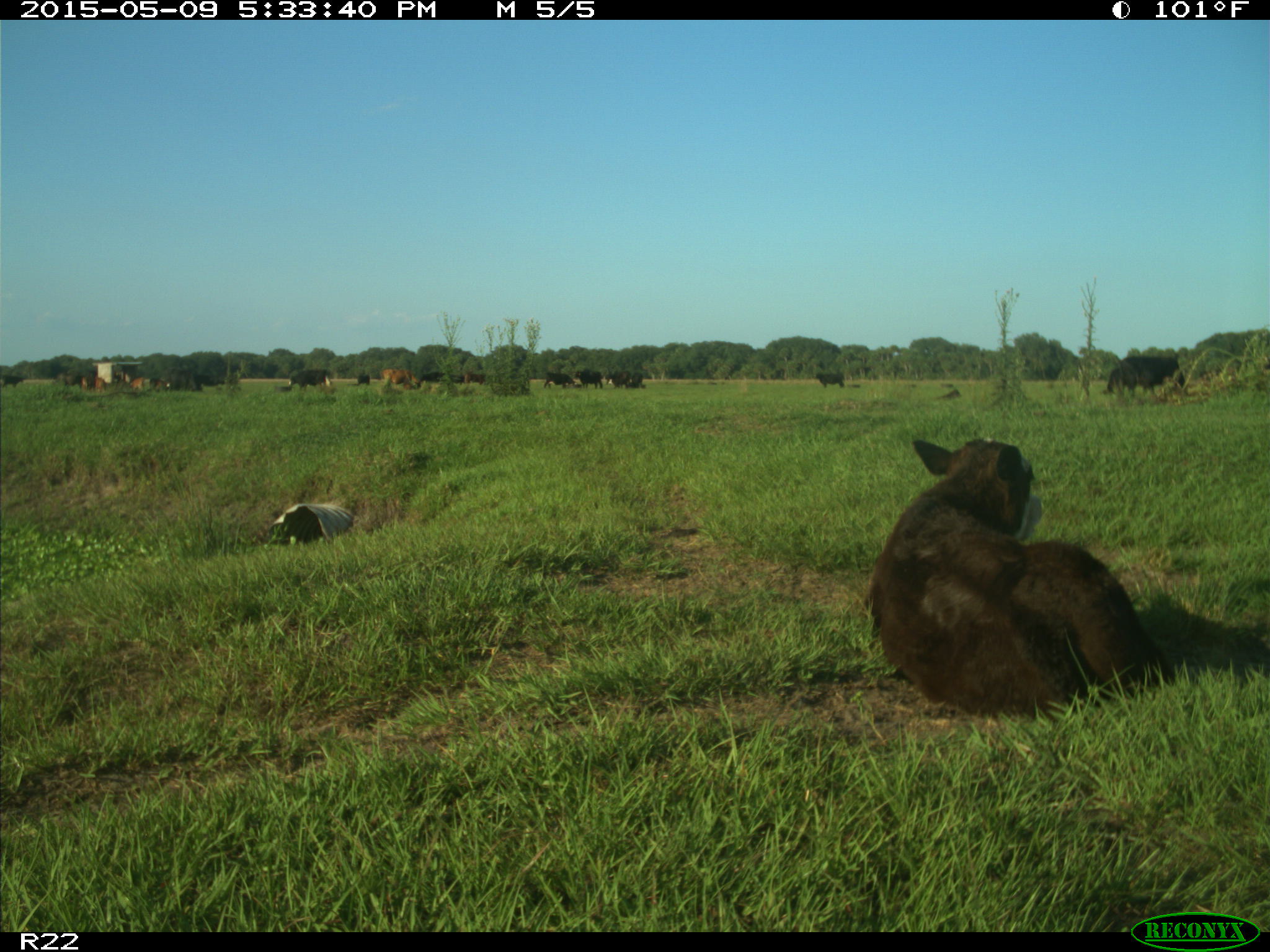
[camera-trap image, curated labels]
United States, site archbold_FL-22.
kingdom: Animalia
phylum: Chordata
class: Mammalia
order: Artiodactyla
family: Bovidae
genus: Bos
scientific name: Bos taurus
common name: domestic cow